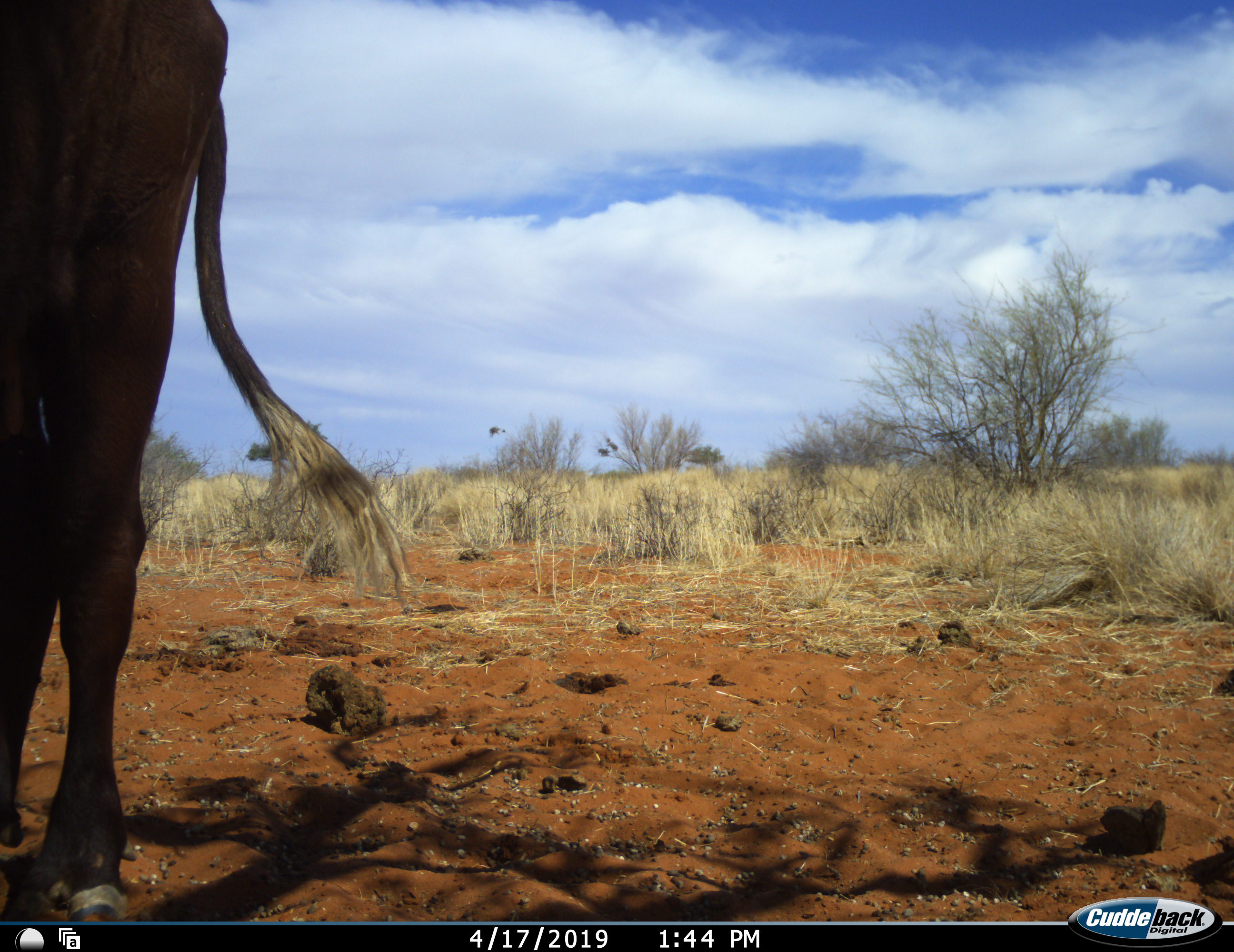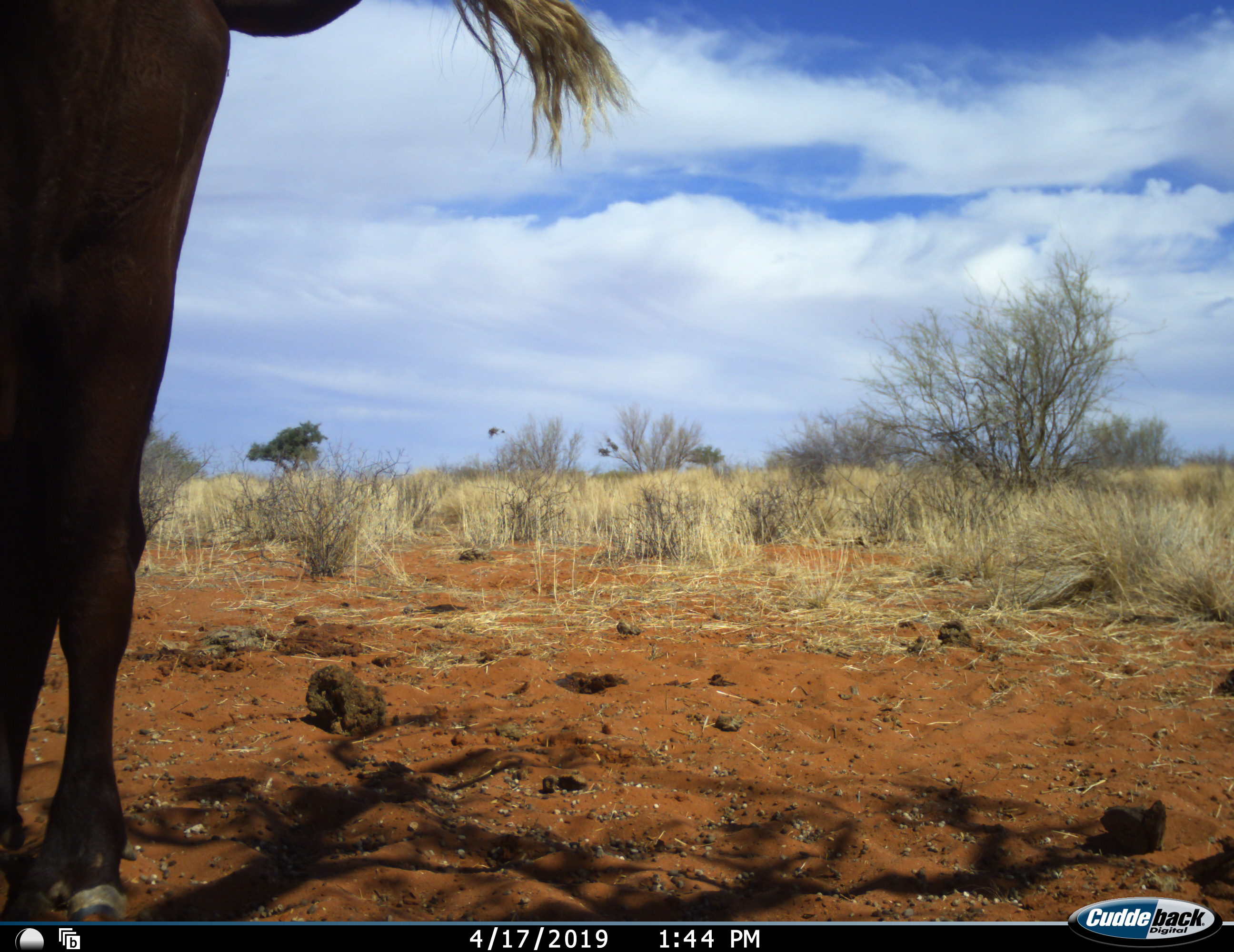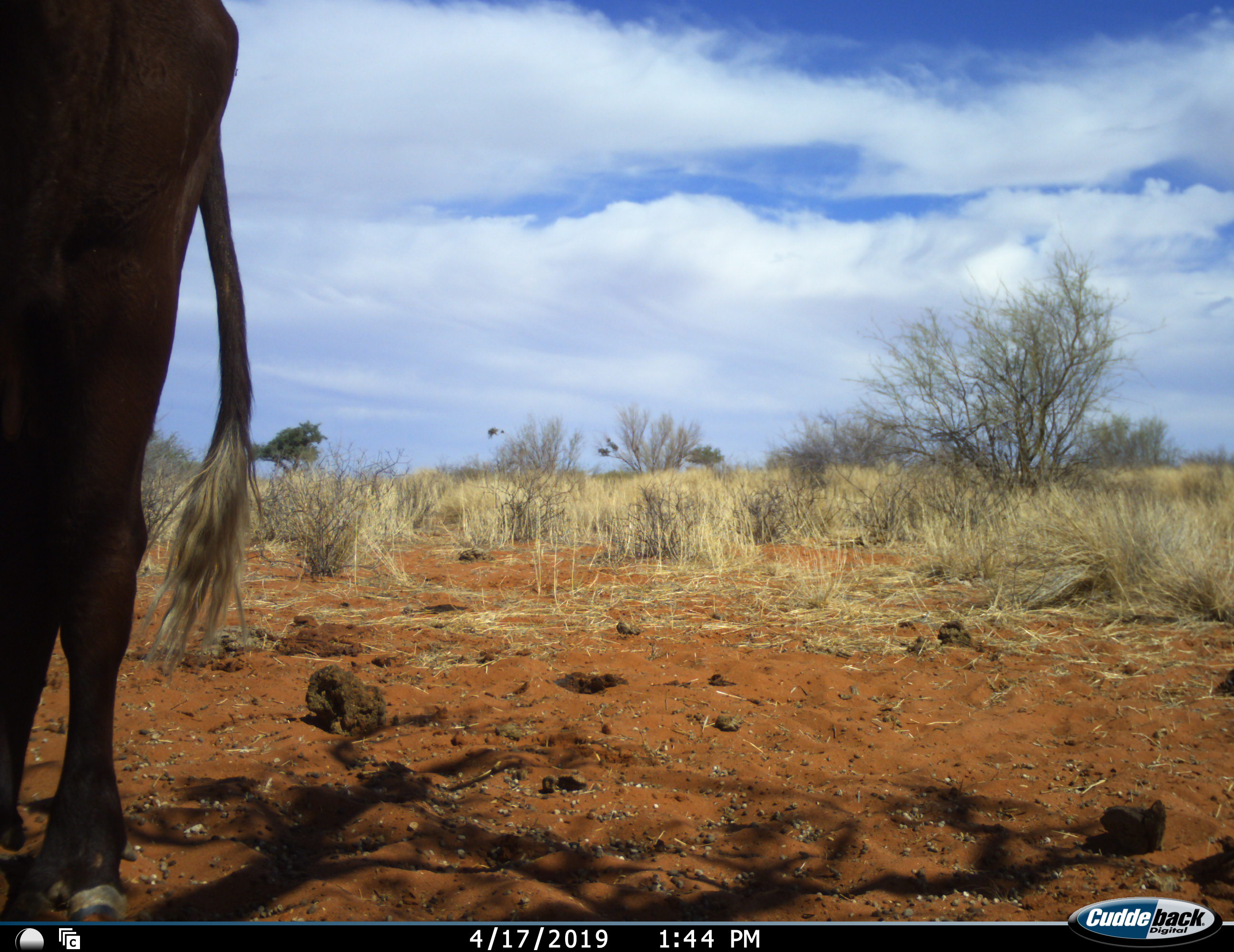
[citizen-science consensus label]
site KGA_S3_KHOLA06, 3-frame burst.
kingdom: Animalia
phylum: Chordata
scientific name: Vertebrata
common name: domestic animal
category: domesticanimal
Domesticanimal (domestic animal) (Vertebrata), count 1. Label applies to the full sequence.